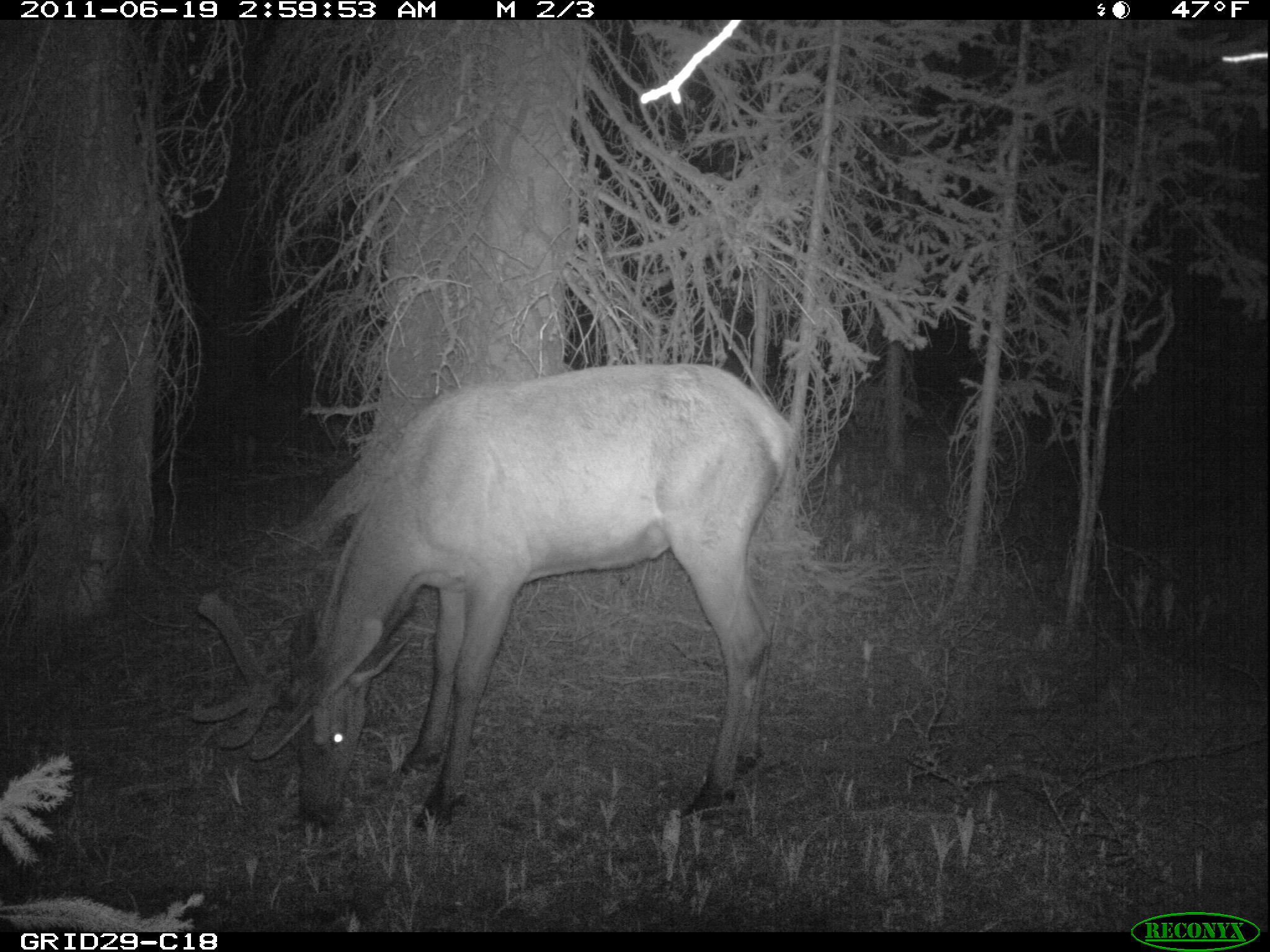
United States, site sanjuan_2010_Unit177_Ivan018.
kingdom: Animalia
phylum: Chordata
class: Mammalia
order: Artiodactyla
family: Cervidae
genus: Cervus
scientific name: Cervus elaphus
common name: red deer